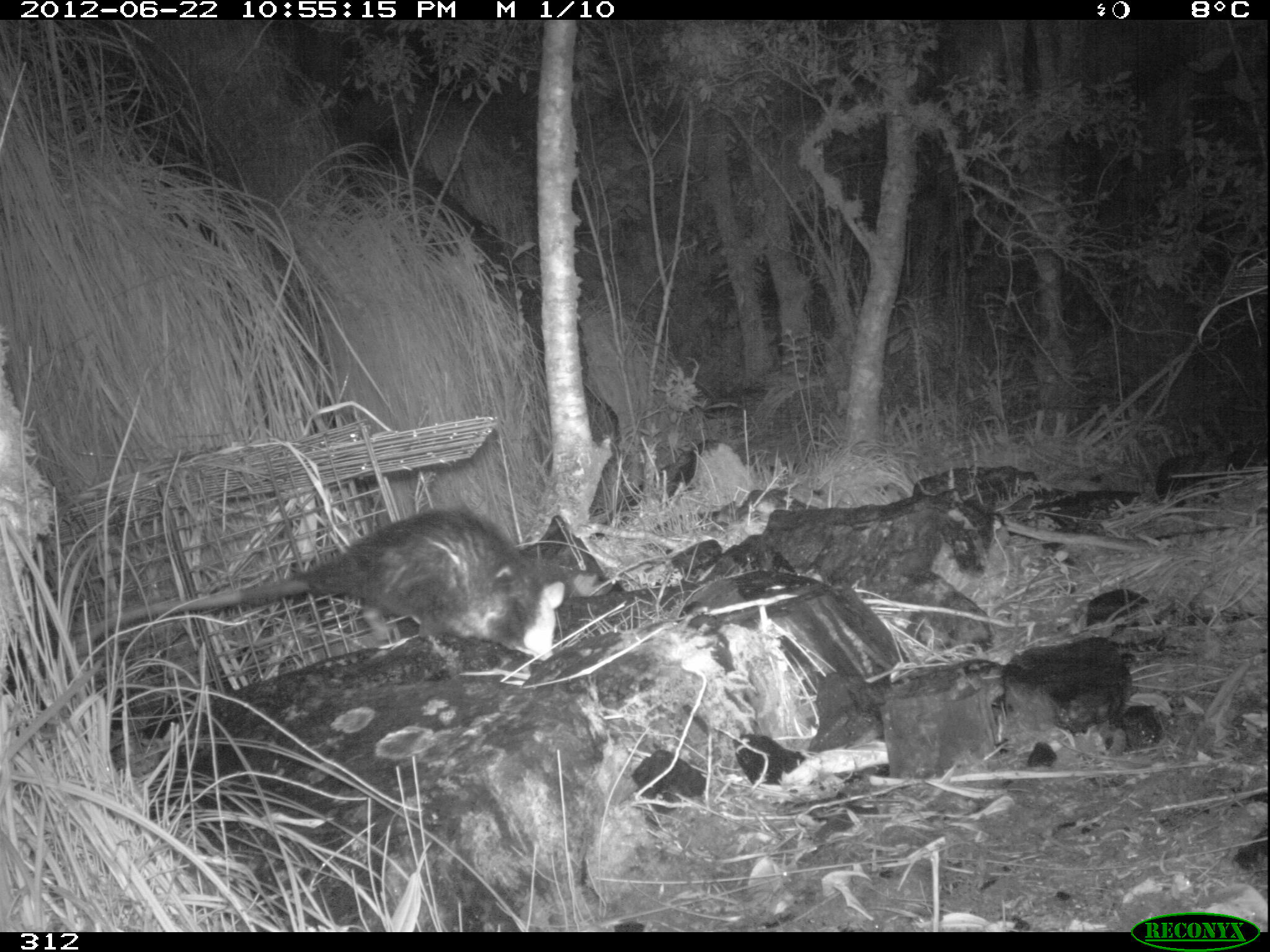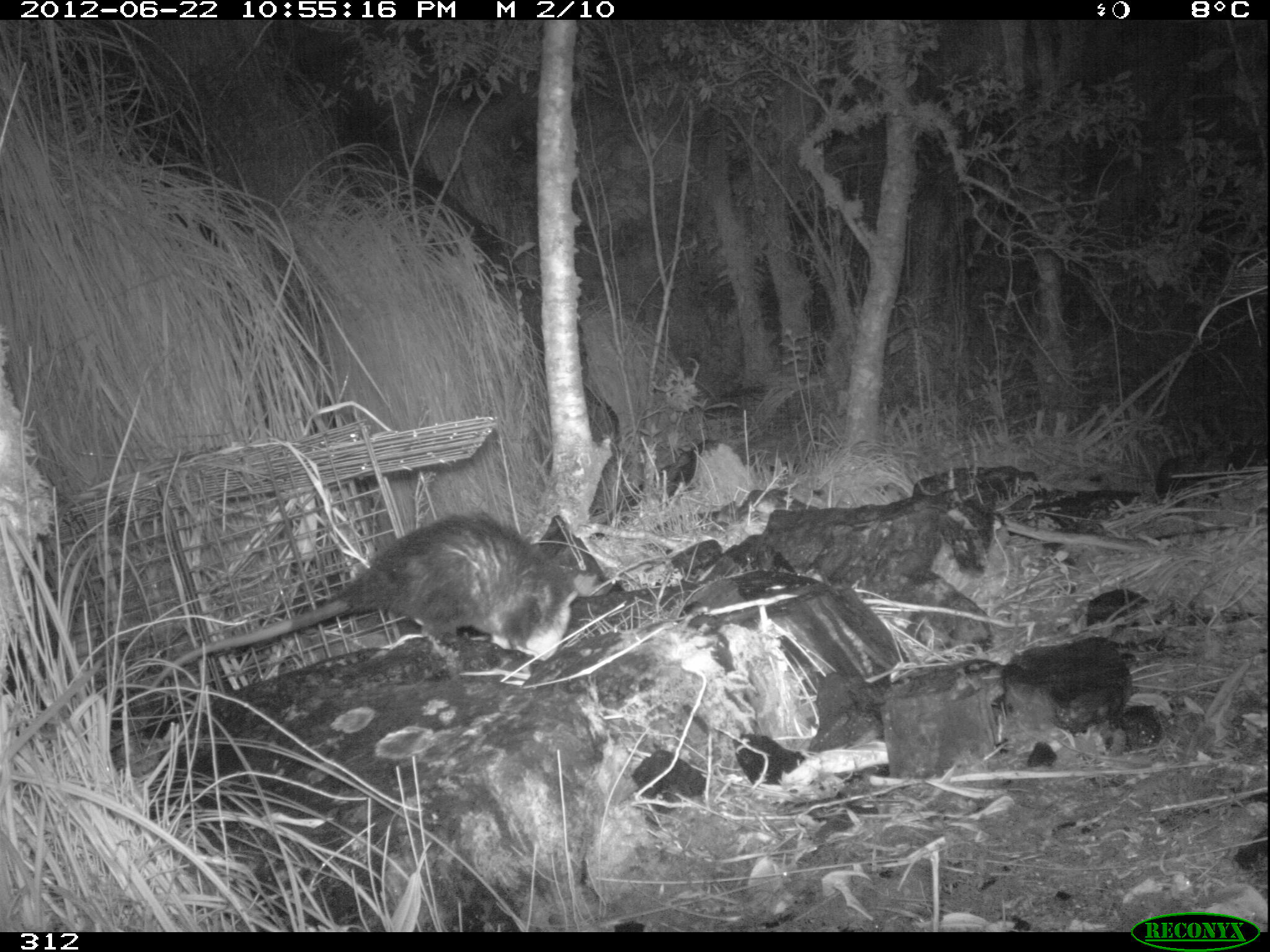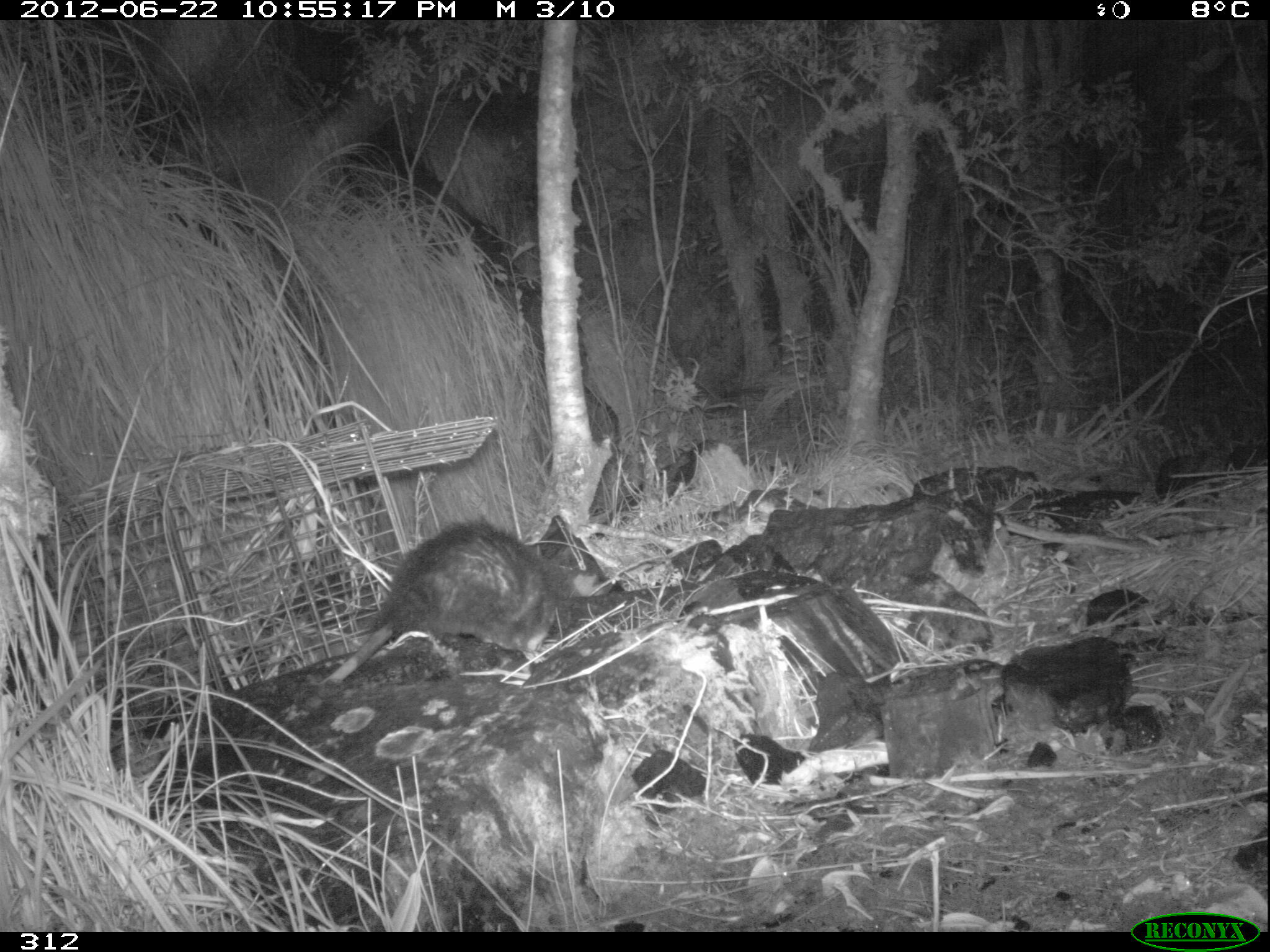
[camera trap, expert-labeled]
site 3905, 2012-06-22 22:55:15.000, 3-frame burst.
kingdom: Animalia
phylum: Chordata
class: Mammalia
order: Didelphimorphia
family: Didelphidae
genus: Didelphis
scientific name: Didelphis pernigra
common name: andean white-eared opossum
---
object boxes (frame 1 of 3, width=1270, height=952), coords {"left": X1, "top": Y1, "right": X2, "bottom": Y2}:
didelphis pernigra: {"left": 74, "top": 506, "right": 574, "bottom": 662}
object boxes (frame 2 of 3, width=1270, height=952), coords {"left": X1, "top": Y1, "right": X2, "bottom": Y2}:
didelphis pernigra: {"left": 150, "top": 508, "right": 596, "bottom": 694}